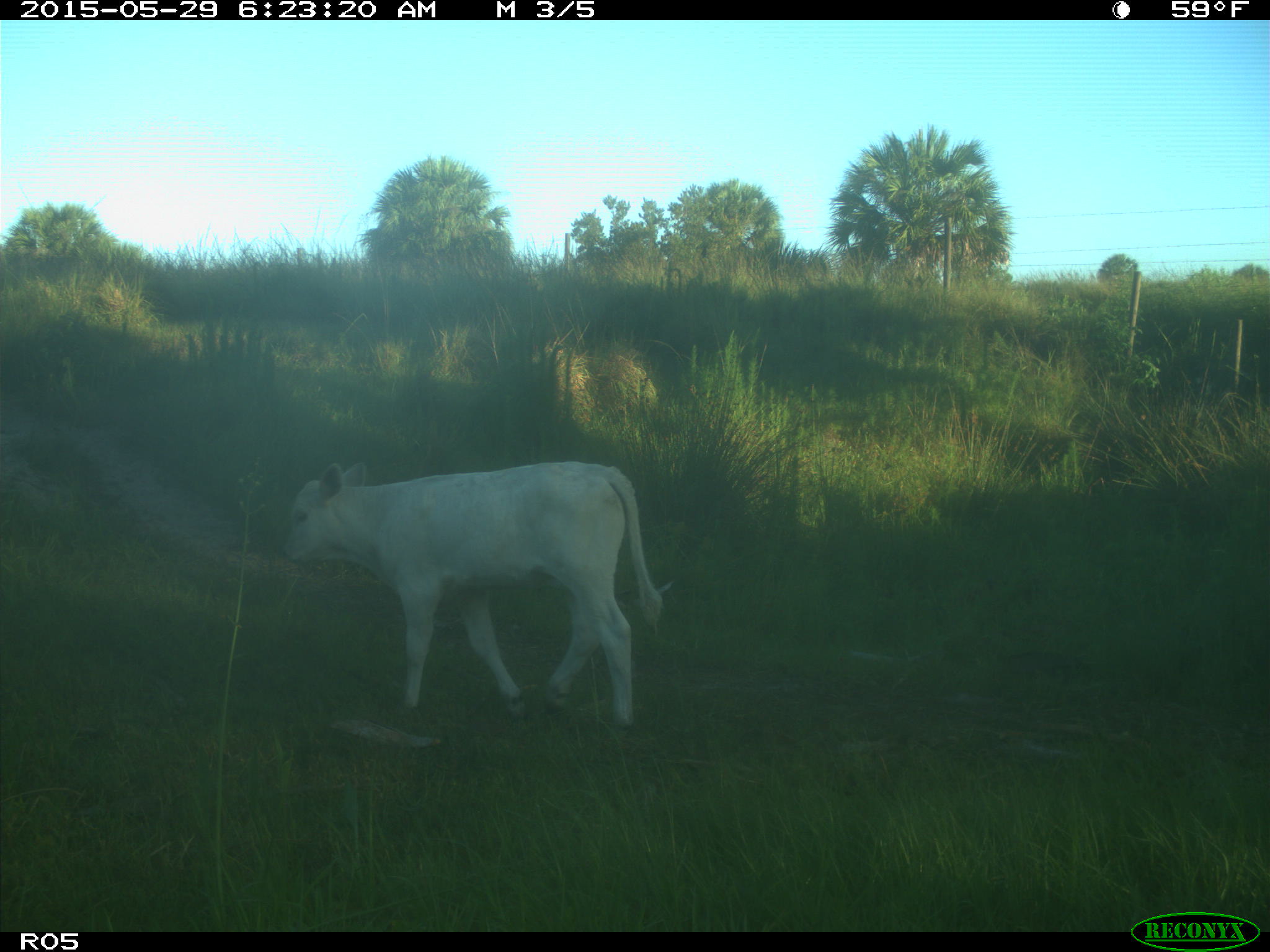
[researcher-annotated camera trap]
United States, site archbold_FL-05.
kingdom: Animalia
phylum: Chordata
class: Mammalia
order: Artiodactyla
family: Bovidae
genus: Bos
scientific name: Bos taurus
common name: domestic cow